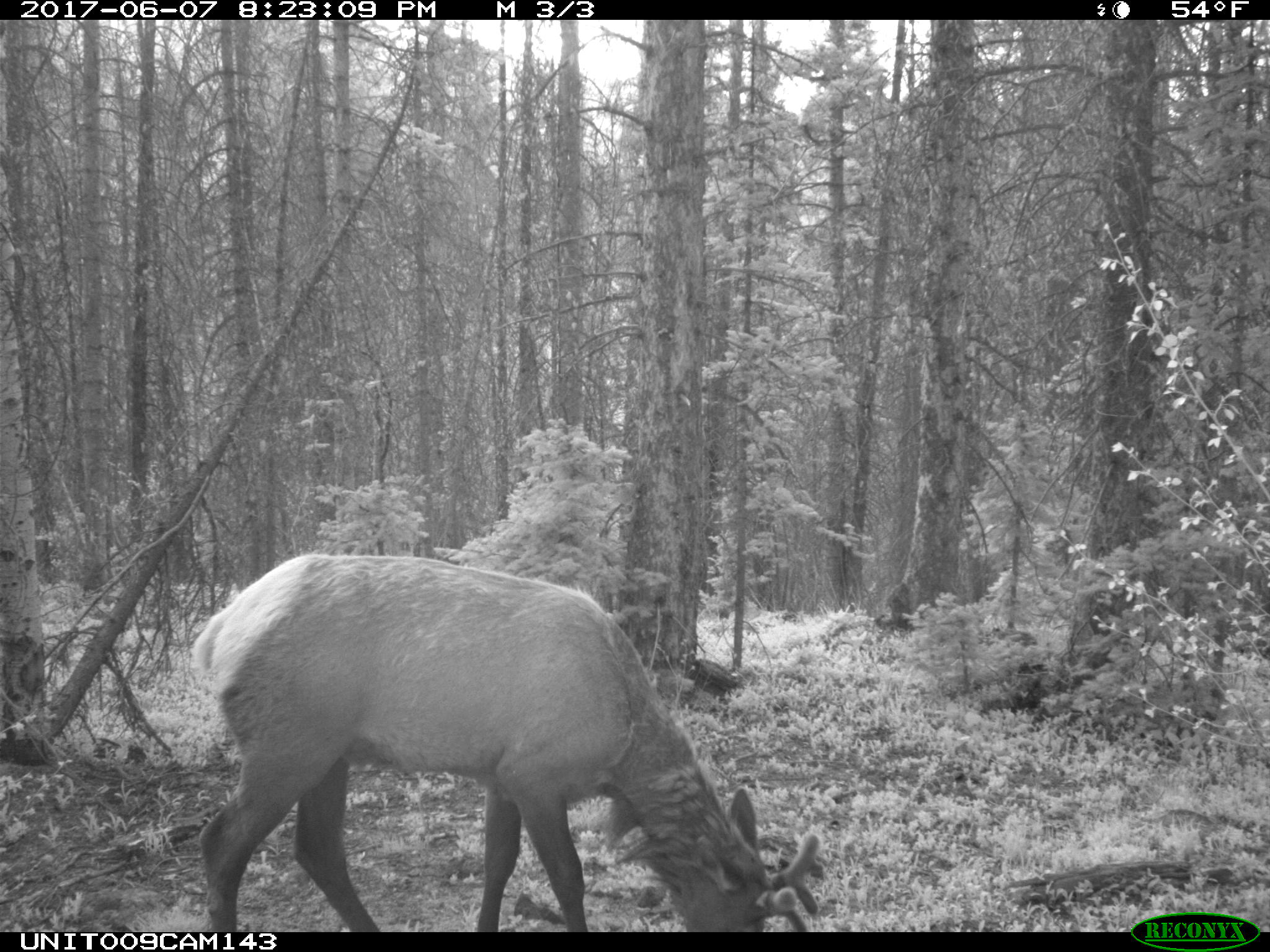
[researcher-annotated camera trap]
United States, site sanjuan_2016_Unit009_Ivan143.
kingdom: Animalia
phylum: Chordata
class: Mammalia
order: Artiodactyla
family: Cervidae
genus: Cervus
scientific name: Cervus elaphus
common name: red deer